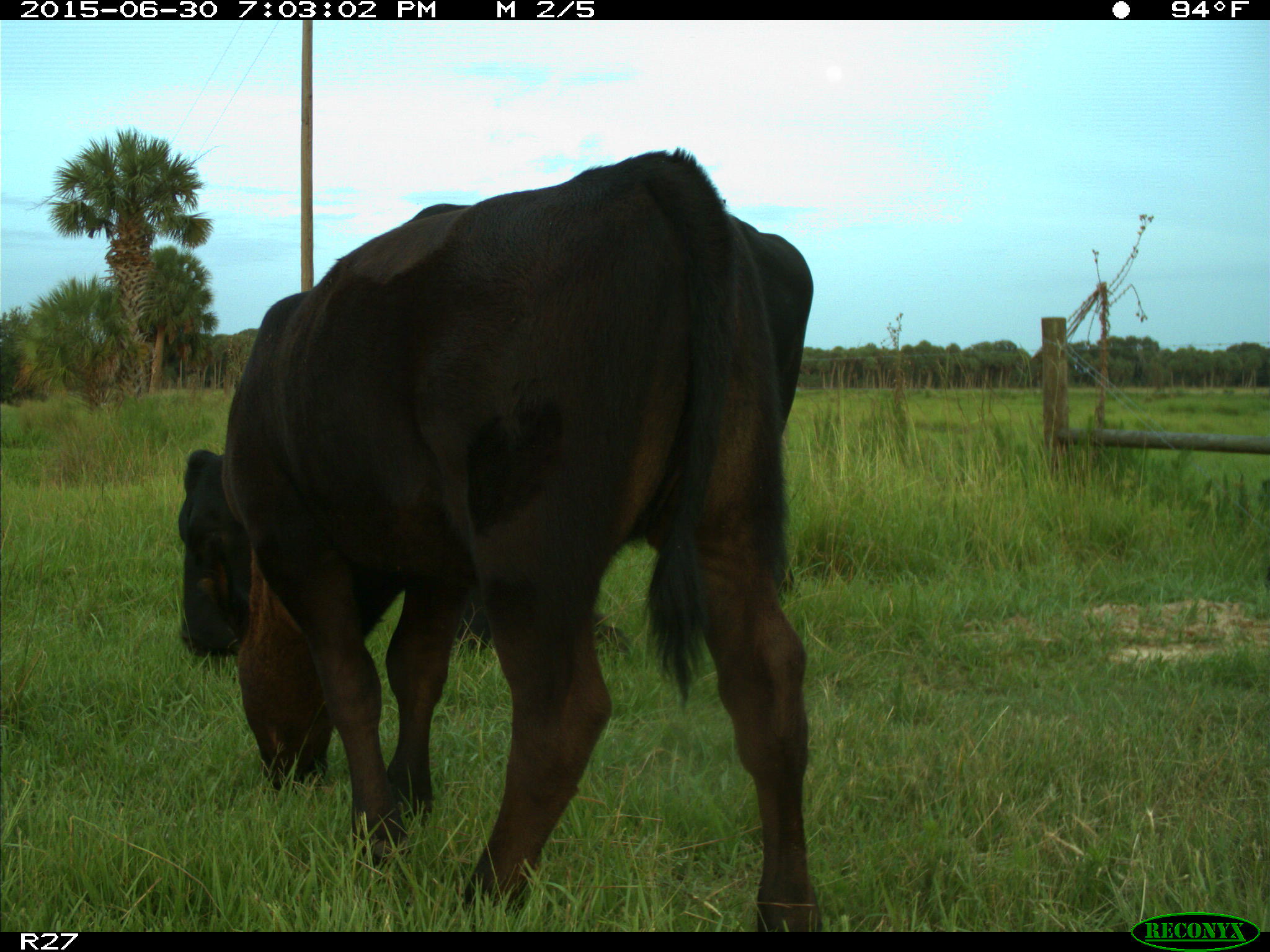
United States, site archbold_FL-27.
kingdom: Animalia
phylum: Chordata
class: Mammalia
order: Artiodactyla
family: Bovidae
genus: Bos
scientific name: Bos taurus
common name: domestic cow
Bos taurus (domestic cow).